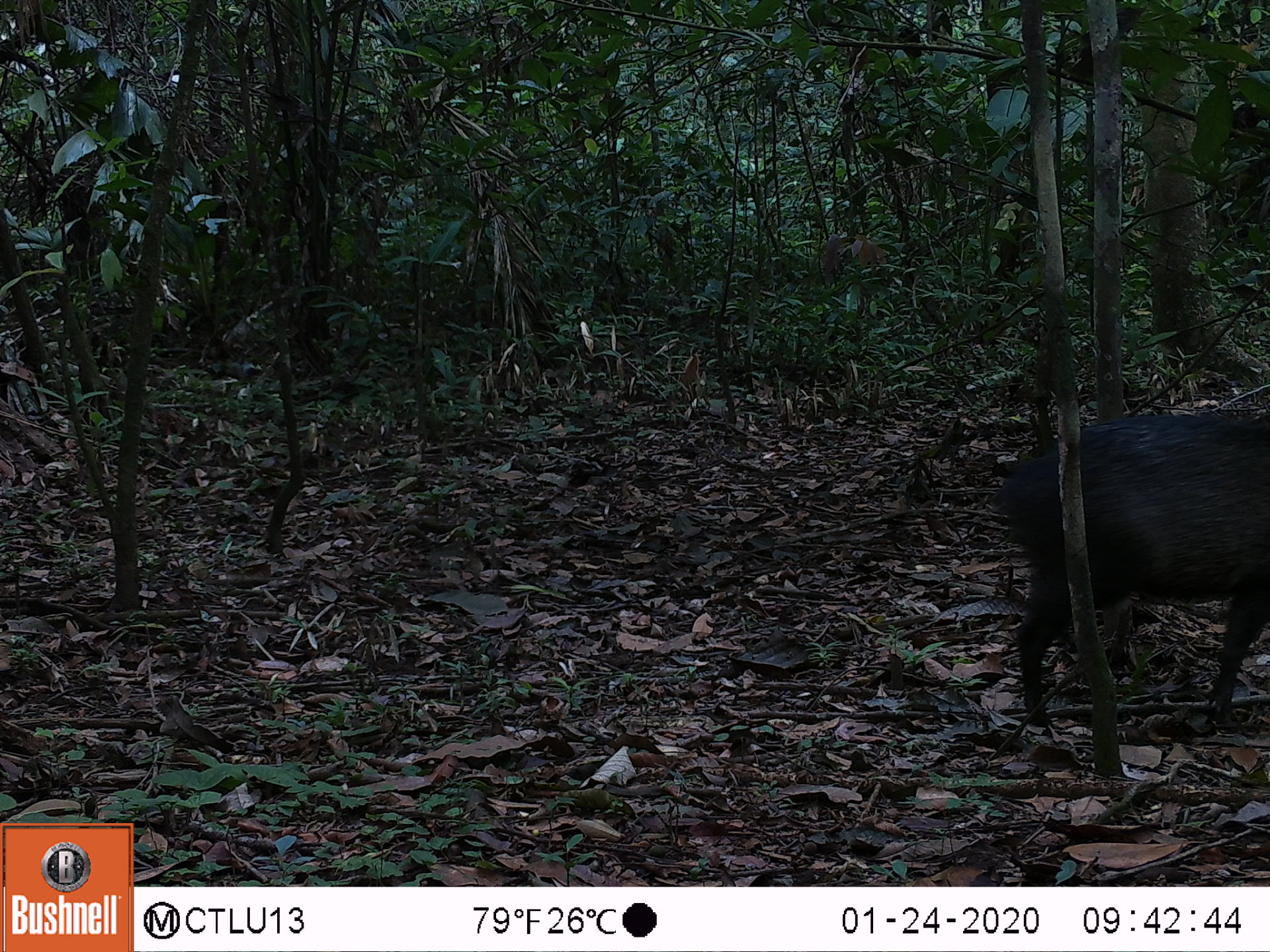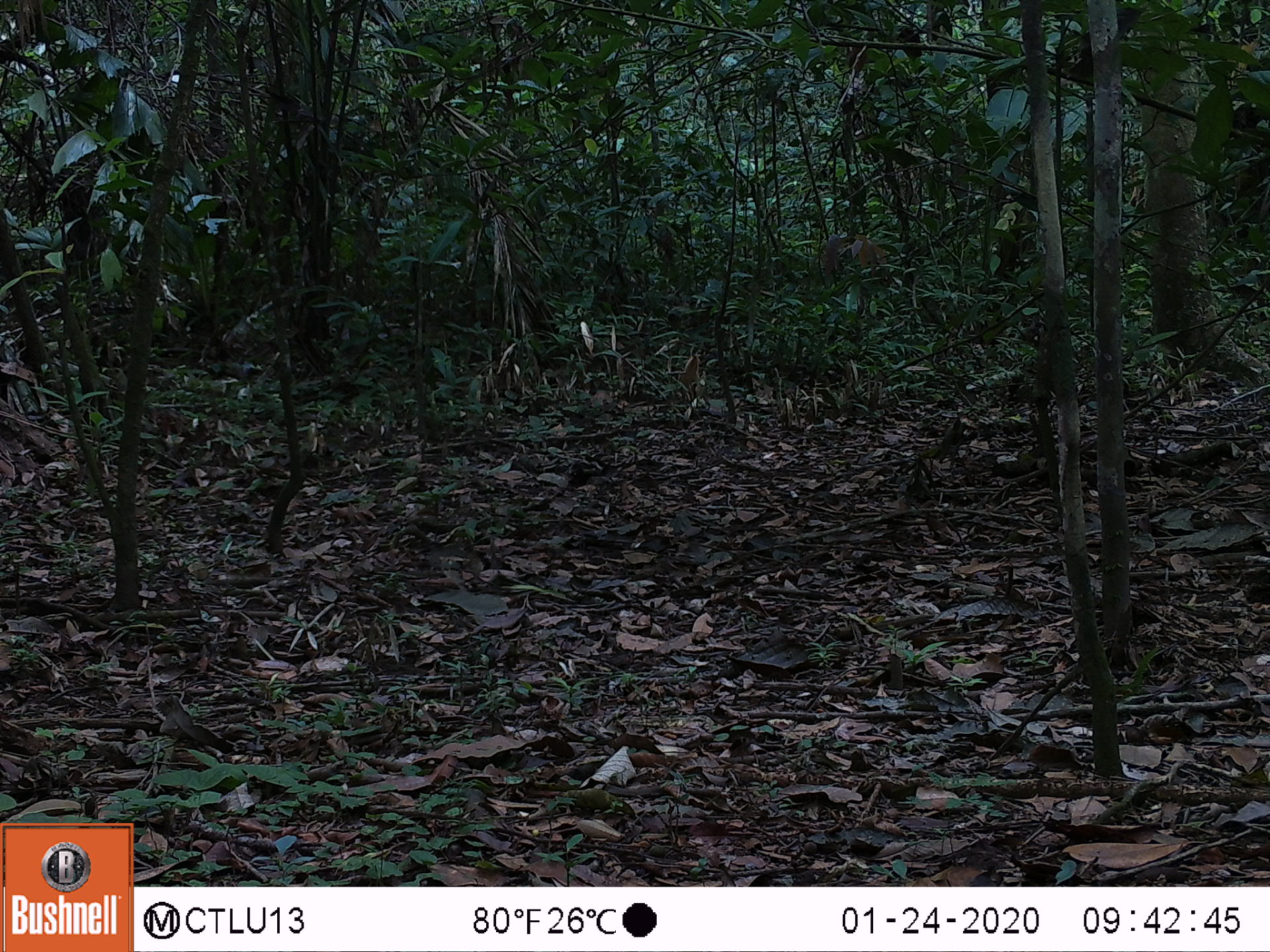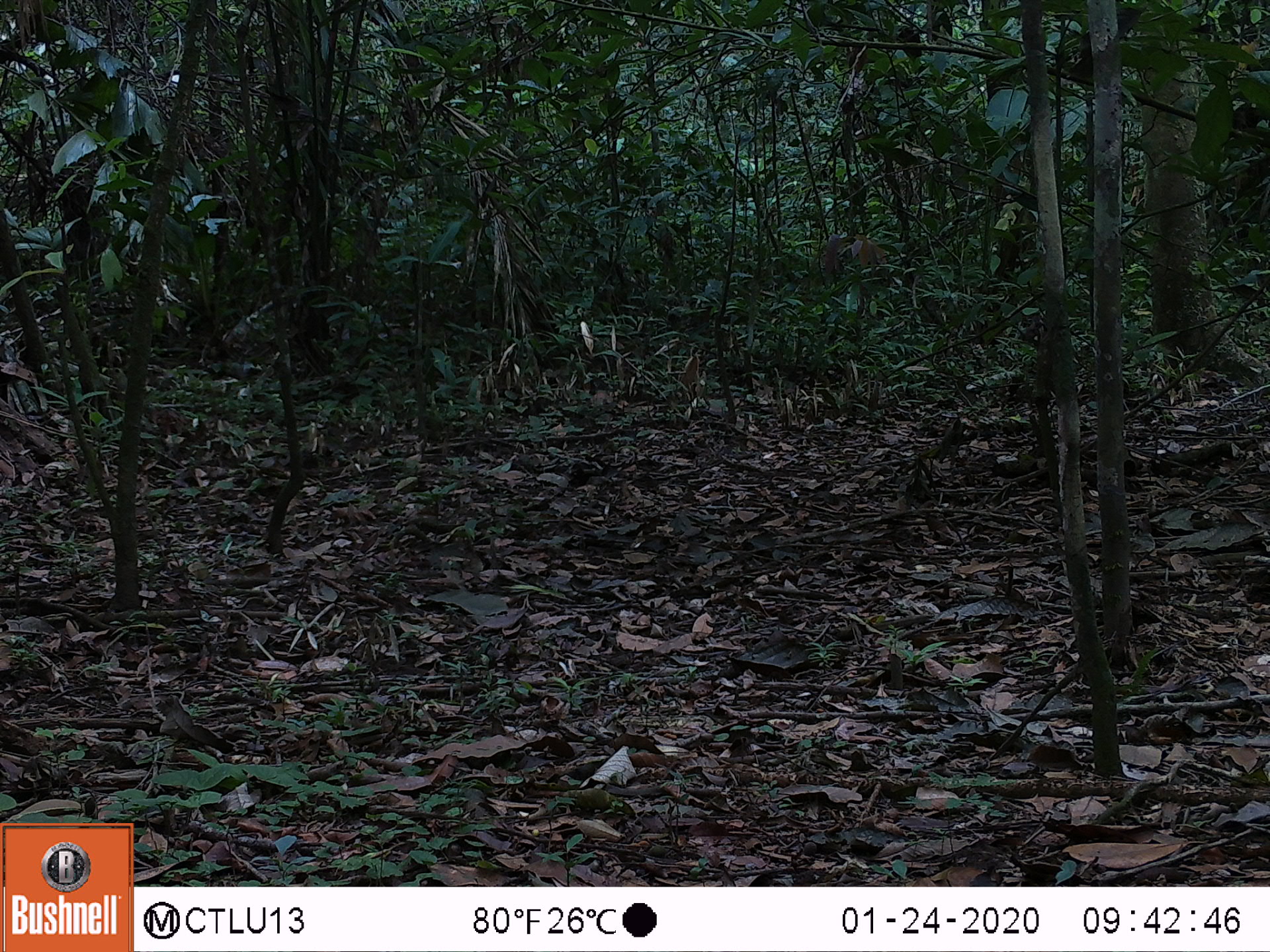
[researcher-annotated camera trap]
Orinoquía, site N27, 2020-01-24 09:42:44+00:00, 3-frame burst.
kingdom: Animalia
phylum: Chordata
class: Mammalia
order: Artiodactyla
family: Tayassuidae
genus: Pecari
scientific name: Pecari tajacu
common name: collared peccary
Collared peccary (Pecari tajacu).